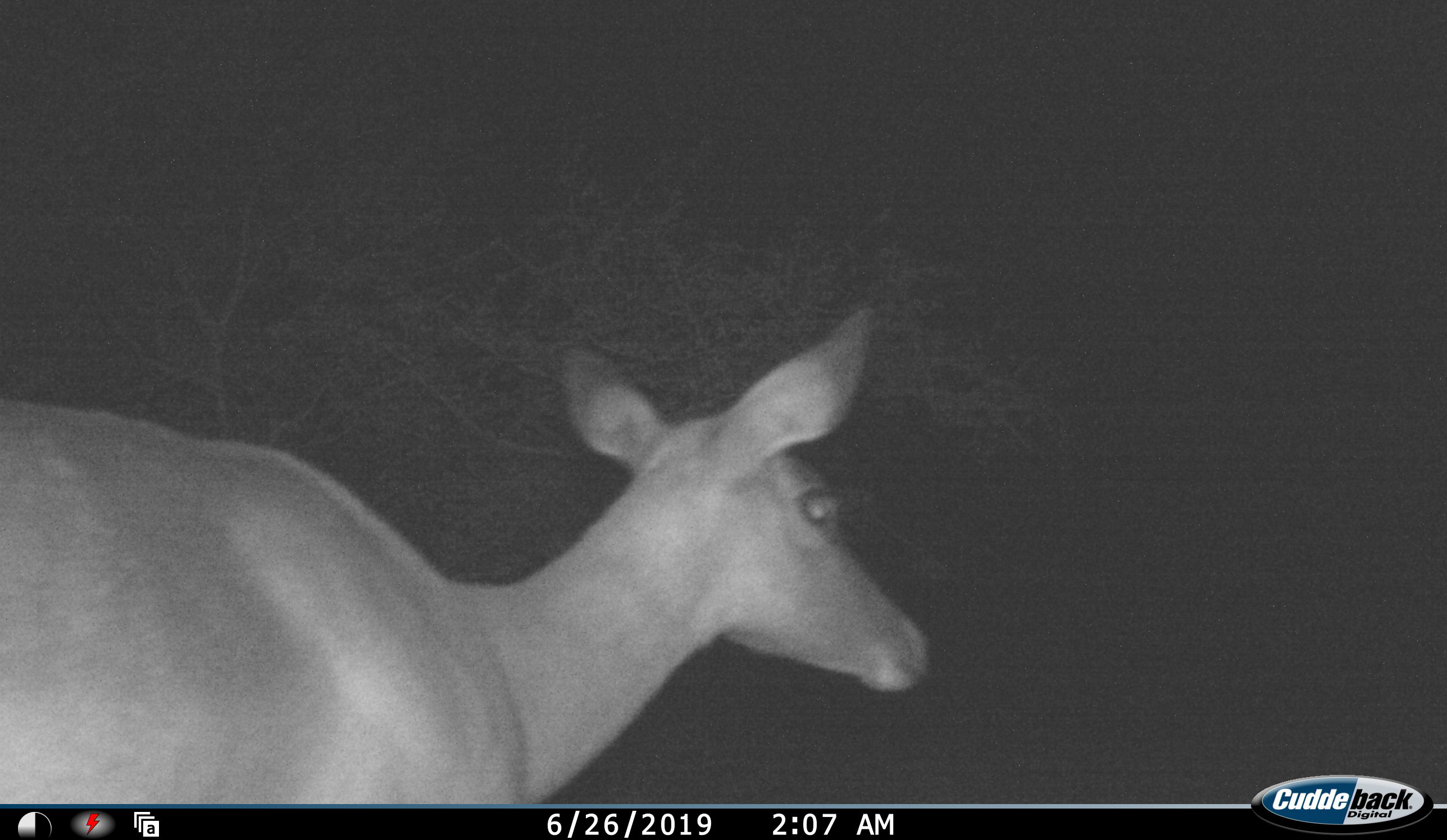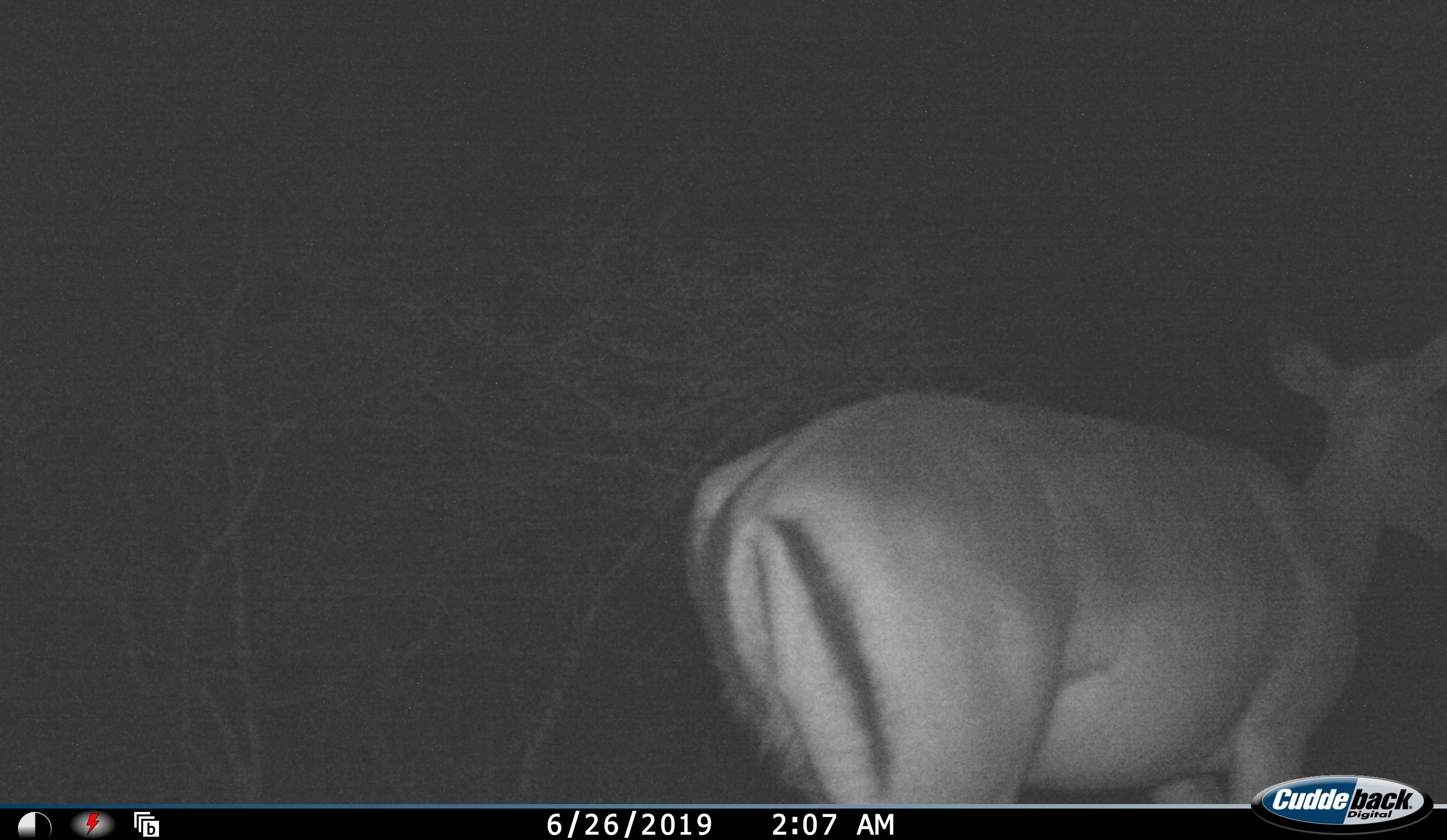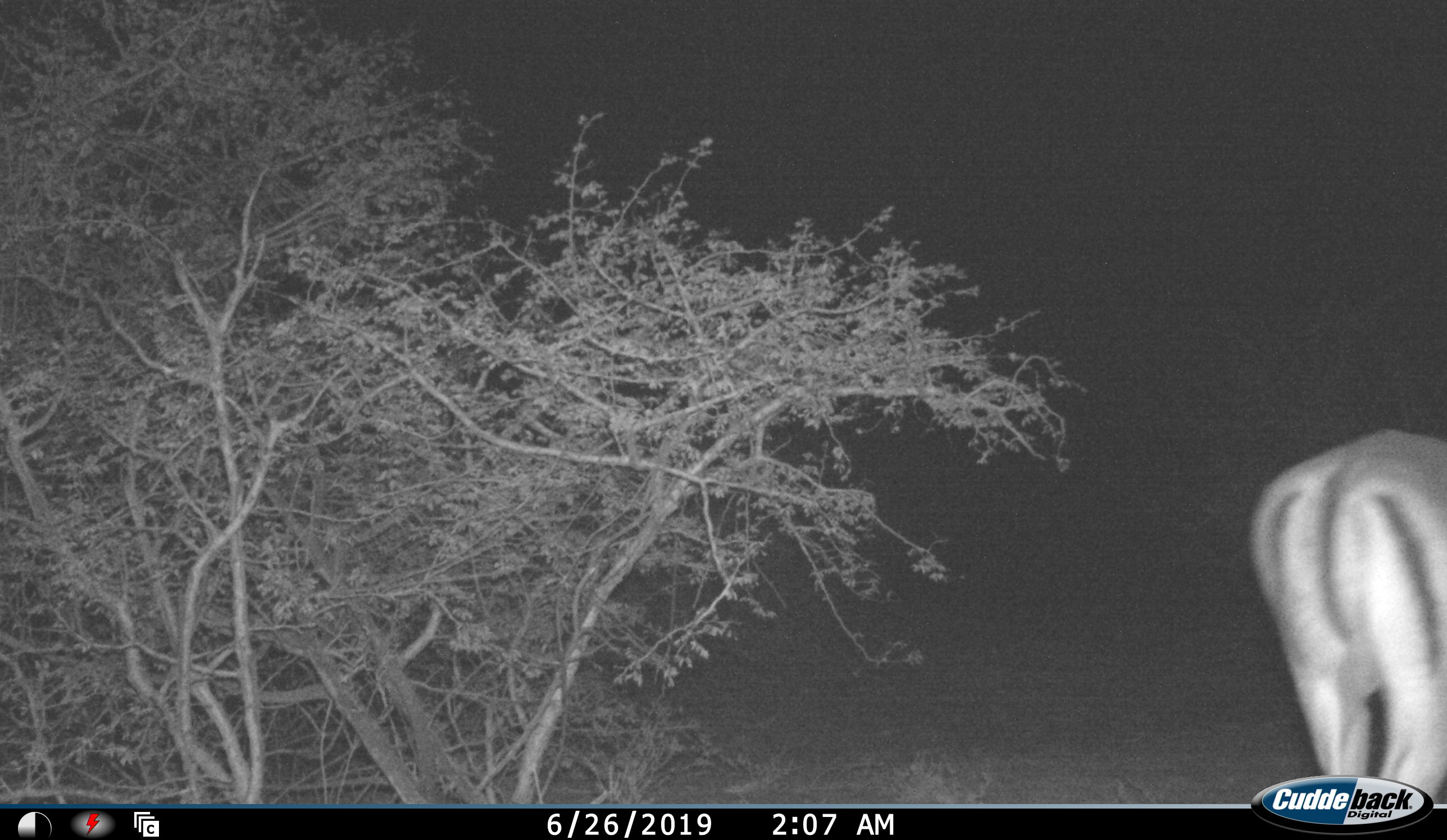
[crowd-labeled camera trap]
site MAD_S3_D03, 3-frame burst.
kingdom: Animalia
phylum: Chordata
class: Mammalia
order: Artiodactyla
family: Bovidae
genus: Aepyceros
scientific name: Aepyceros melampus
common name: impala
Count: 1.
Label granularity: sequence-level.